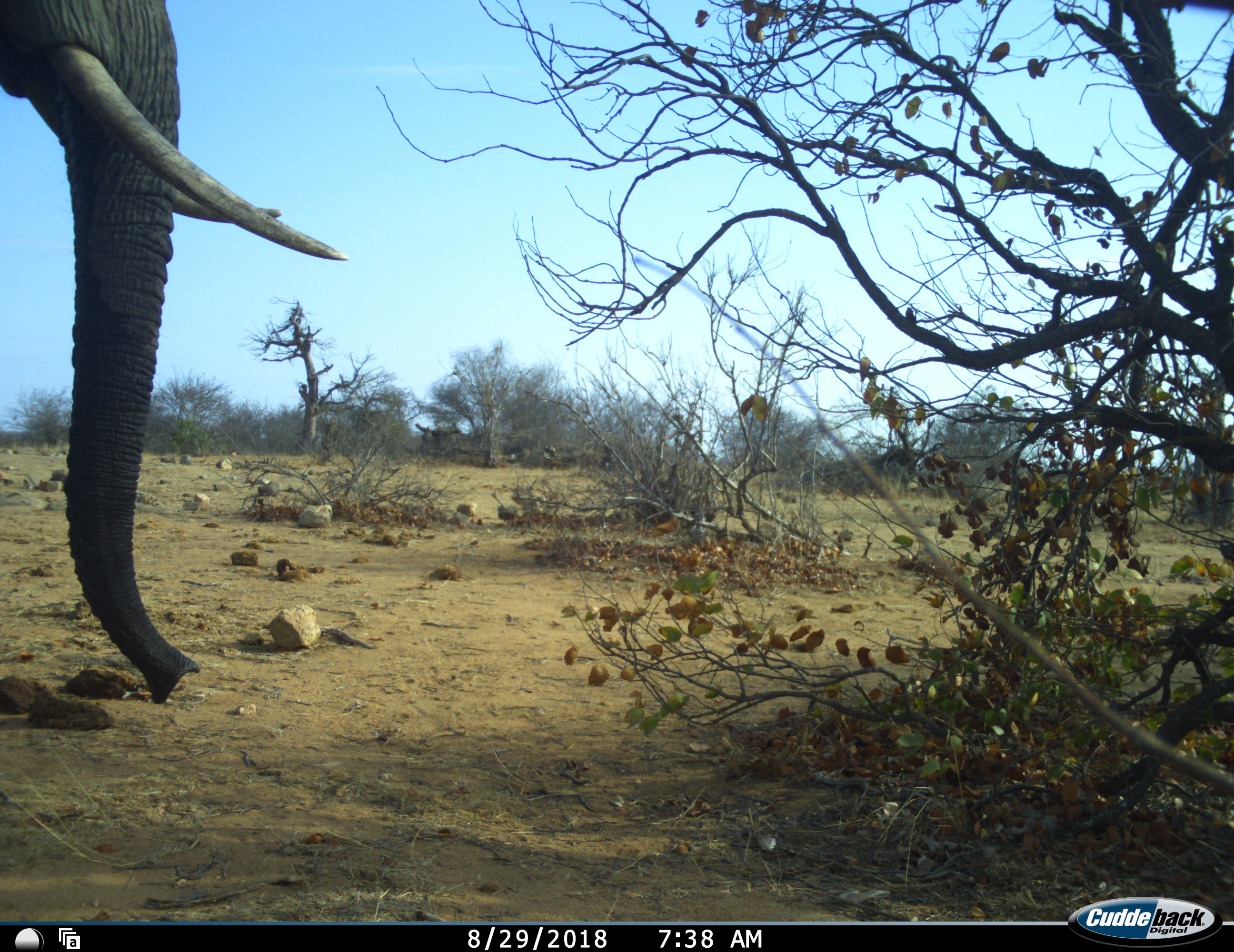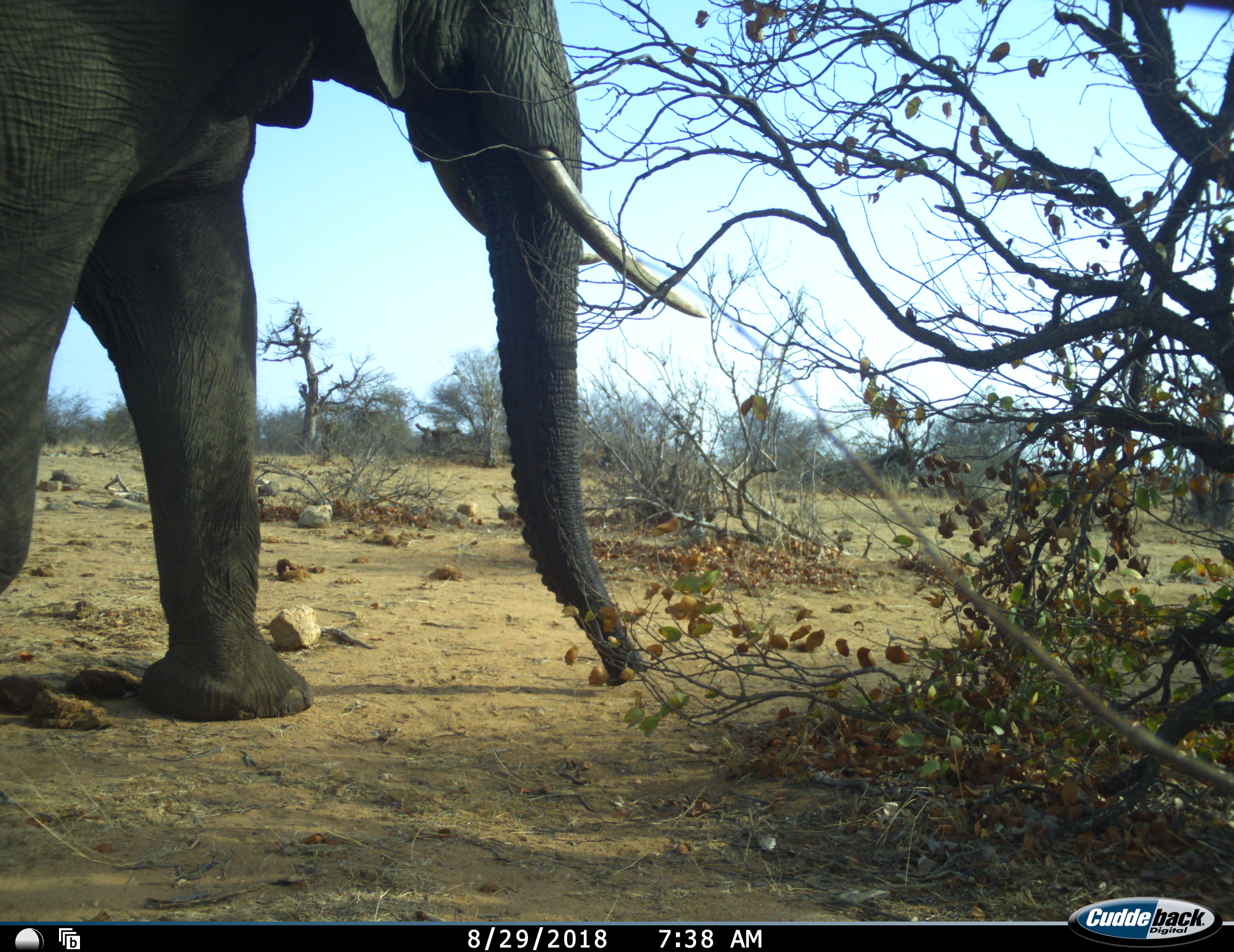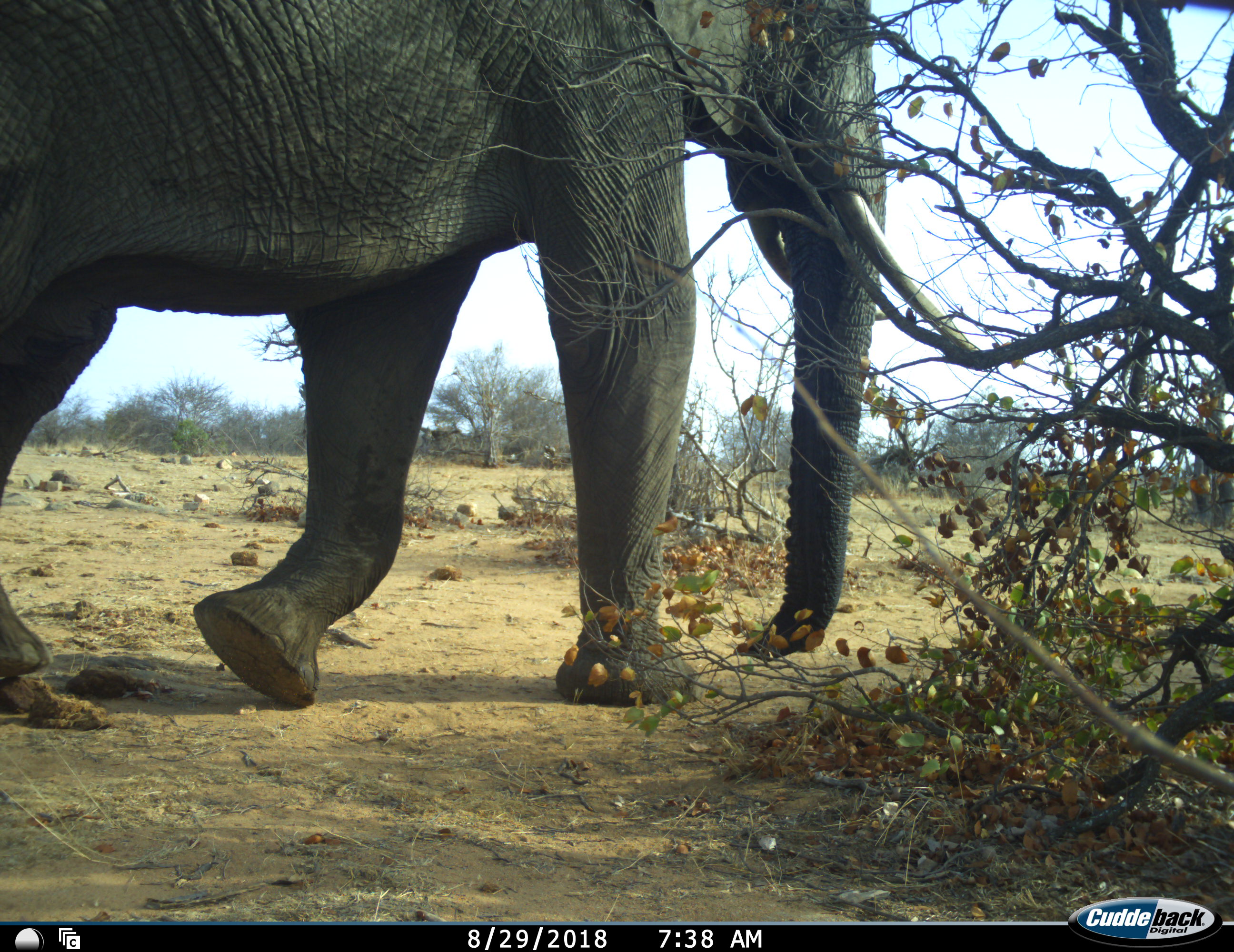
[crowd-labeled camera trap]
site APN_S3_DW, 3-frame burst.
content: unidentified animal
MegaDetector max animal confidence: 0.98